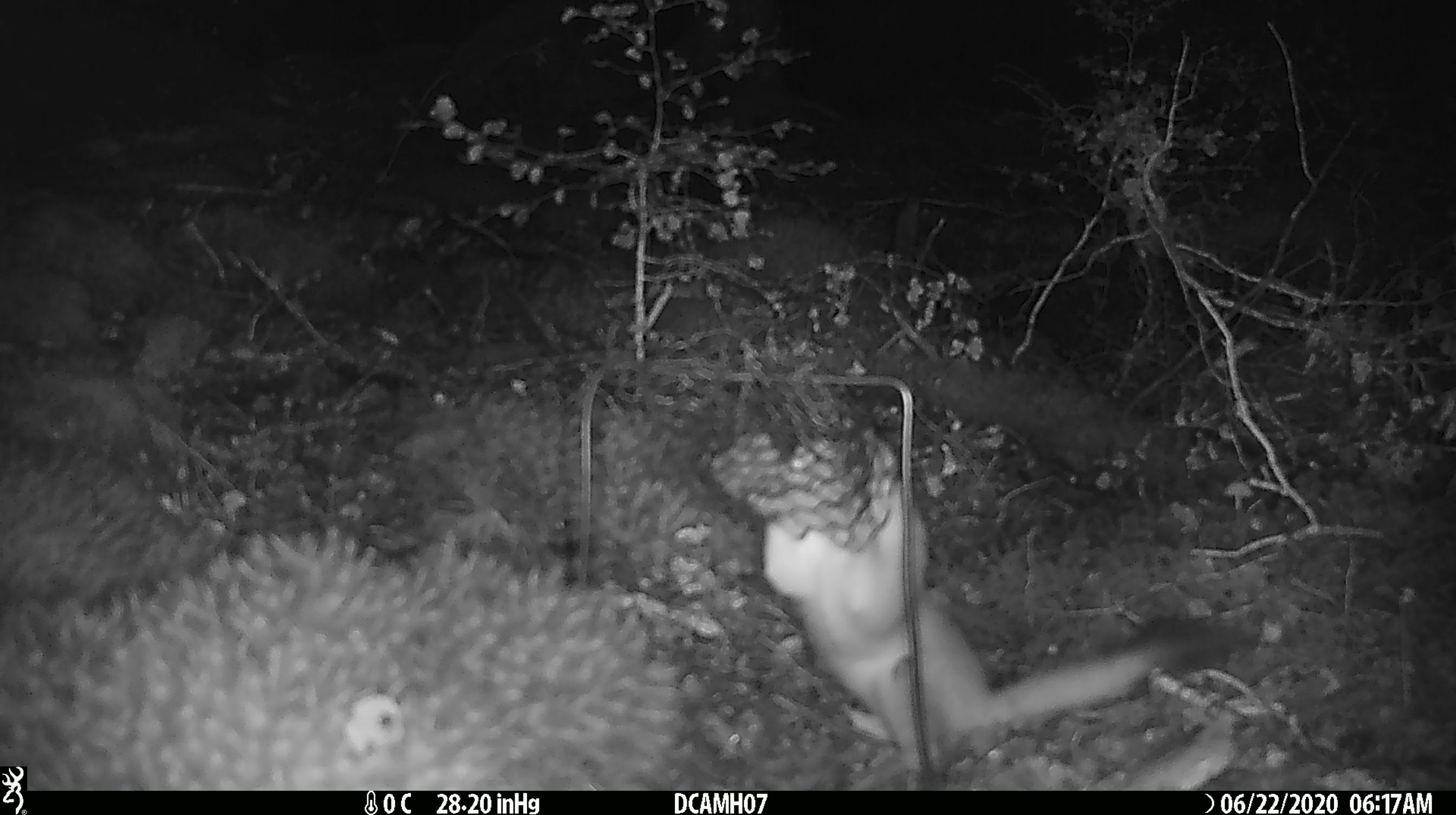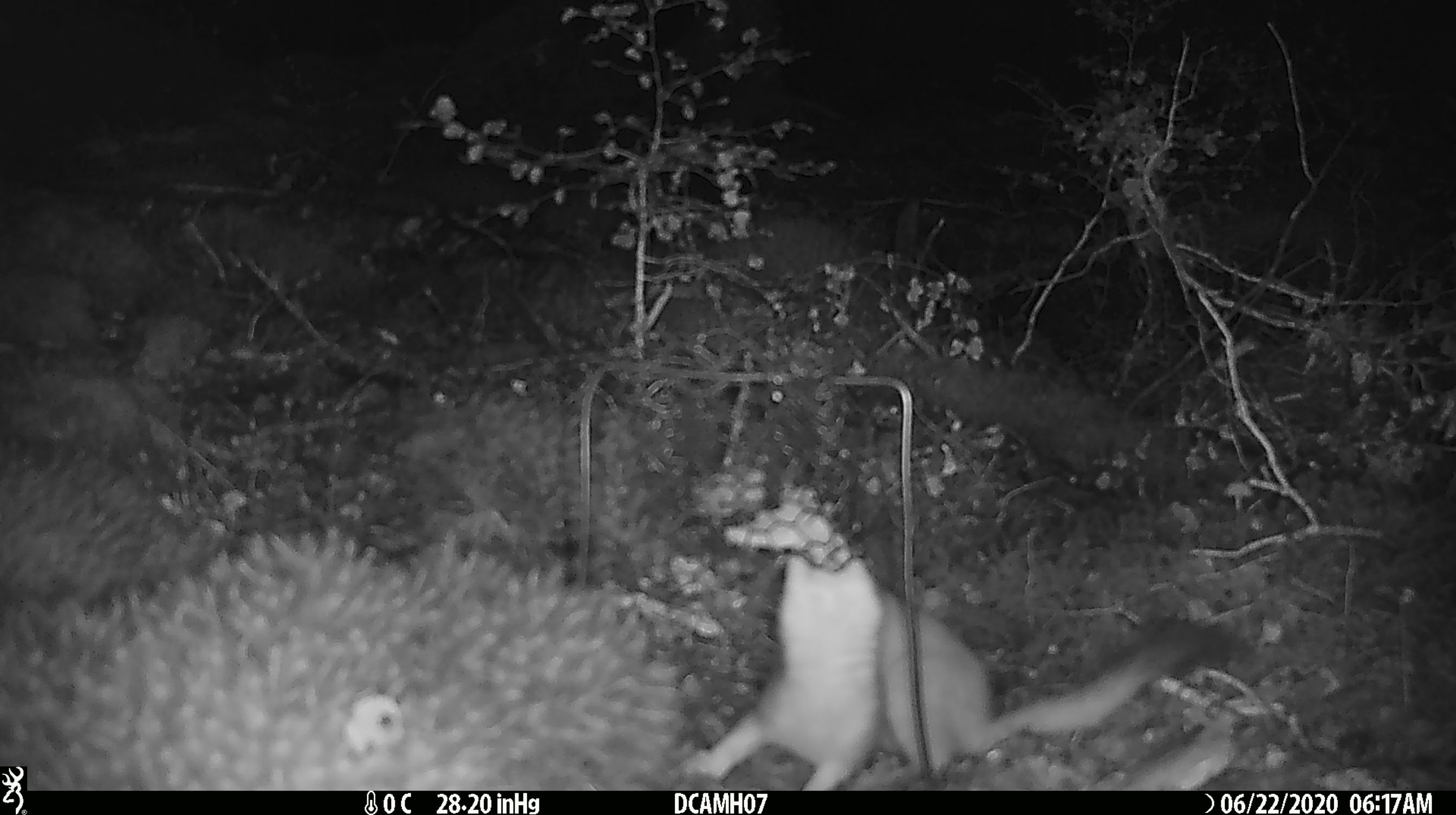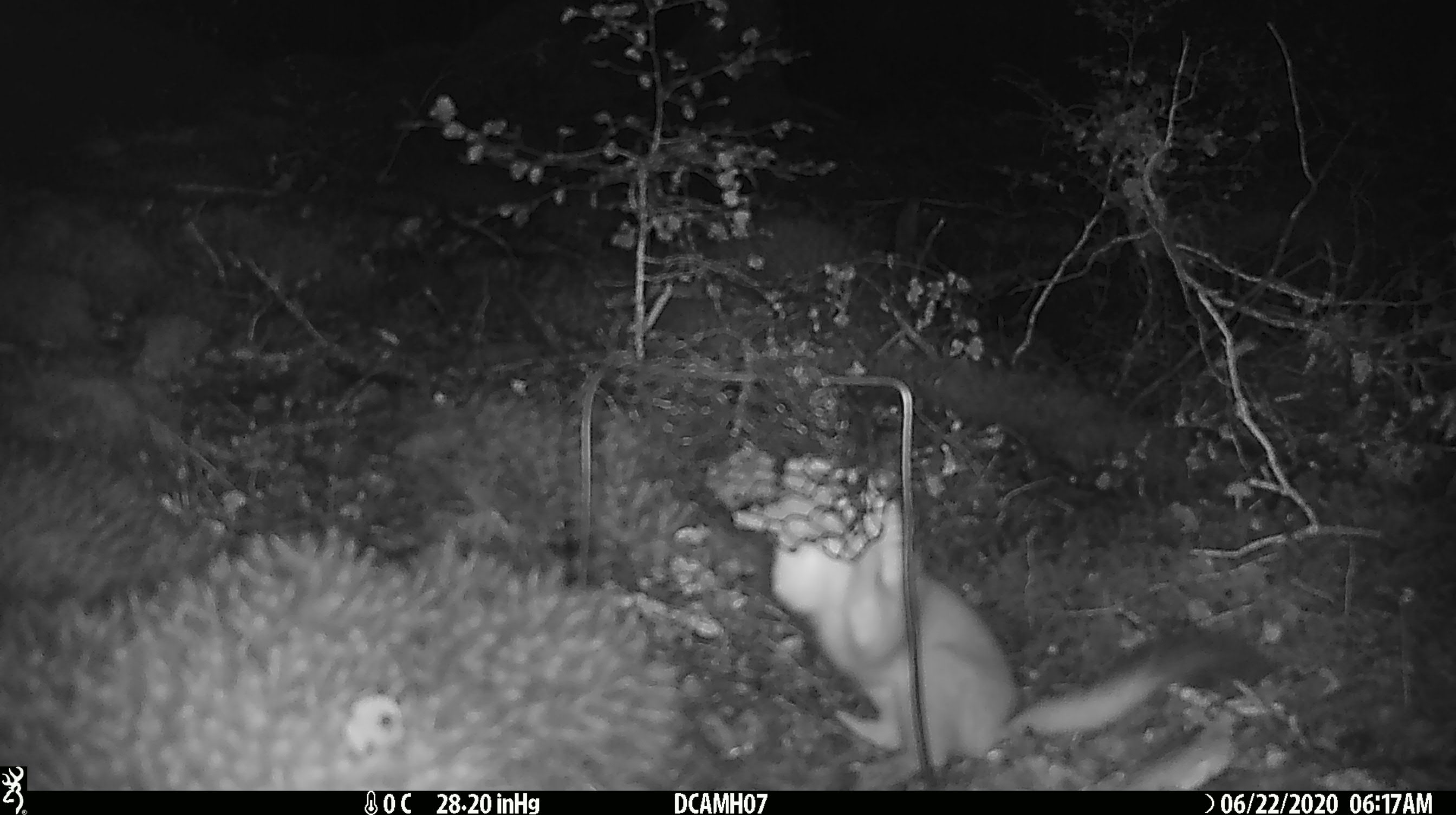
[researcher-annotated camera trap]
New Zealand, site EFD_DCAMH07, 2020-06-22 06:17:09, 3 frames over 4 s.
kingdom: Animalia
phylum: Chordata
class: Mammalia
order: Carnivora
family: Mustelidae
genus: Mustela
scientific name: Mustela erminea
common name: stoat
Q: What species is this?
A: Stoat (Mustela erminea).